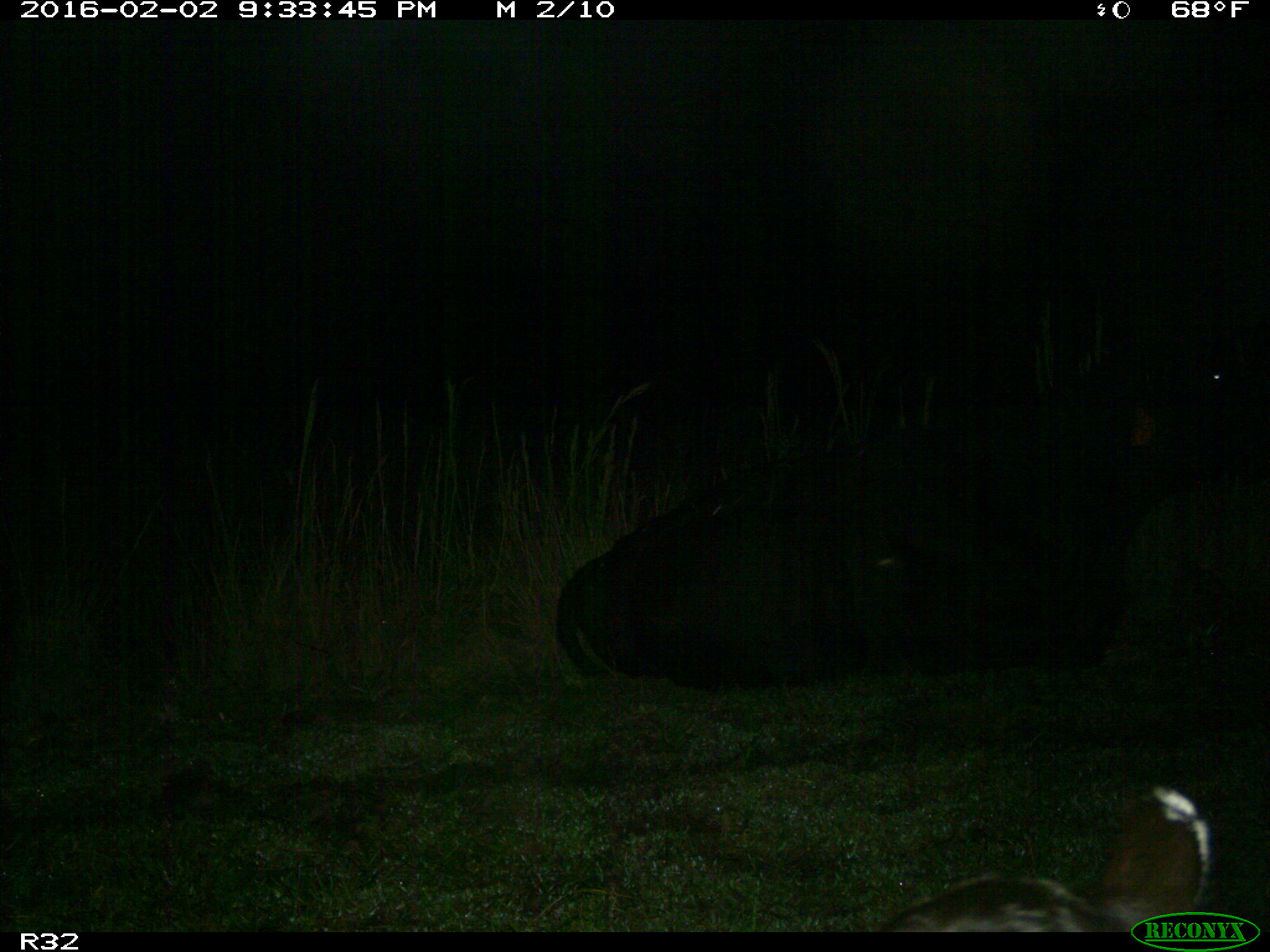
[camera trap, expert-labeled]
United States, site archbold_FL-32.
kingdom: Animalia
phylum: Chordata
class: Mammalia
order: Artiodactyla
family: Bovidae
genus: Bos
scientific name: Bos taurus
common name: domestic cow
Bos taurus (domestic cow).